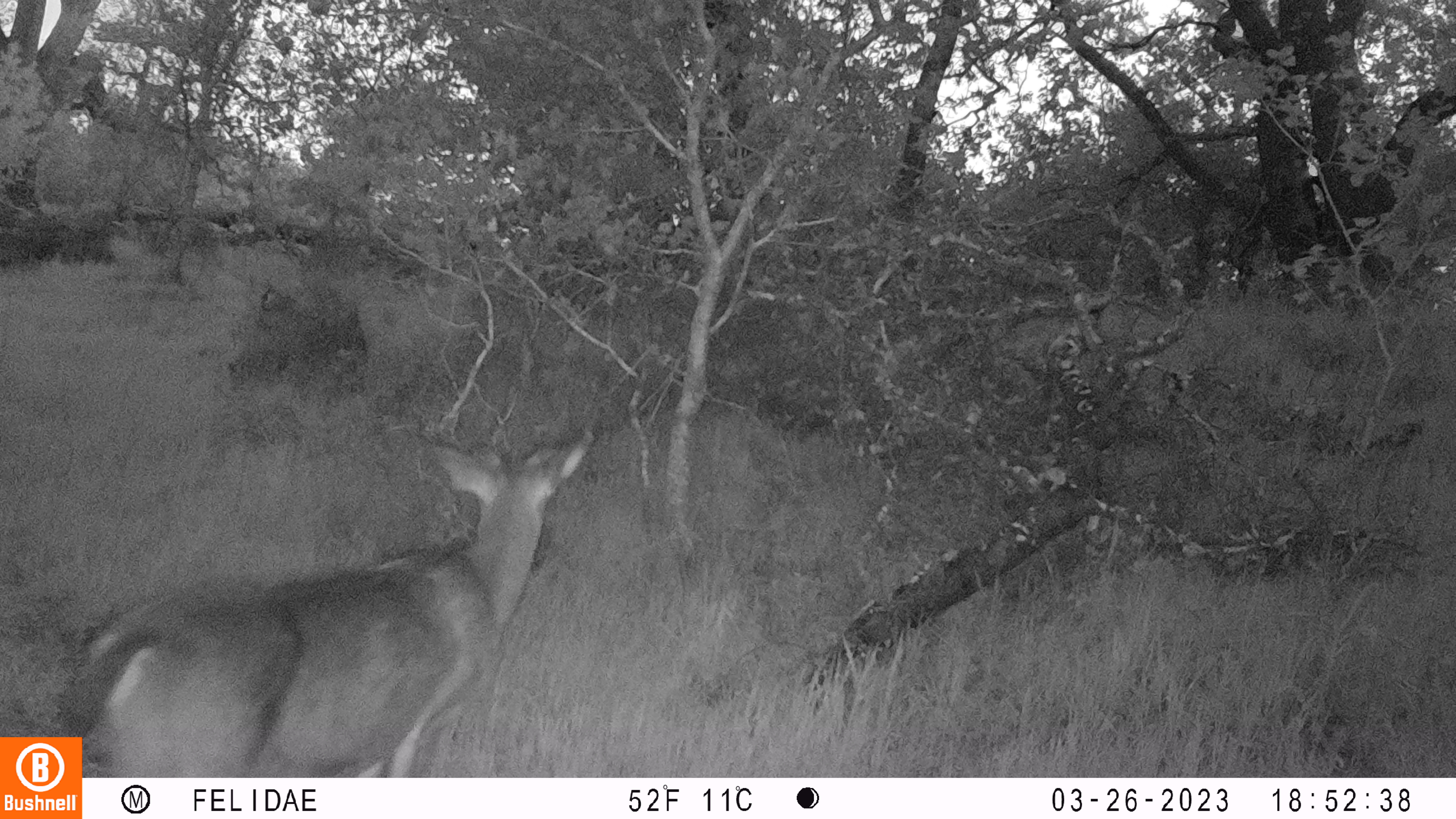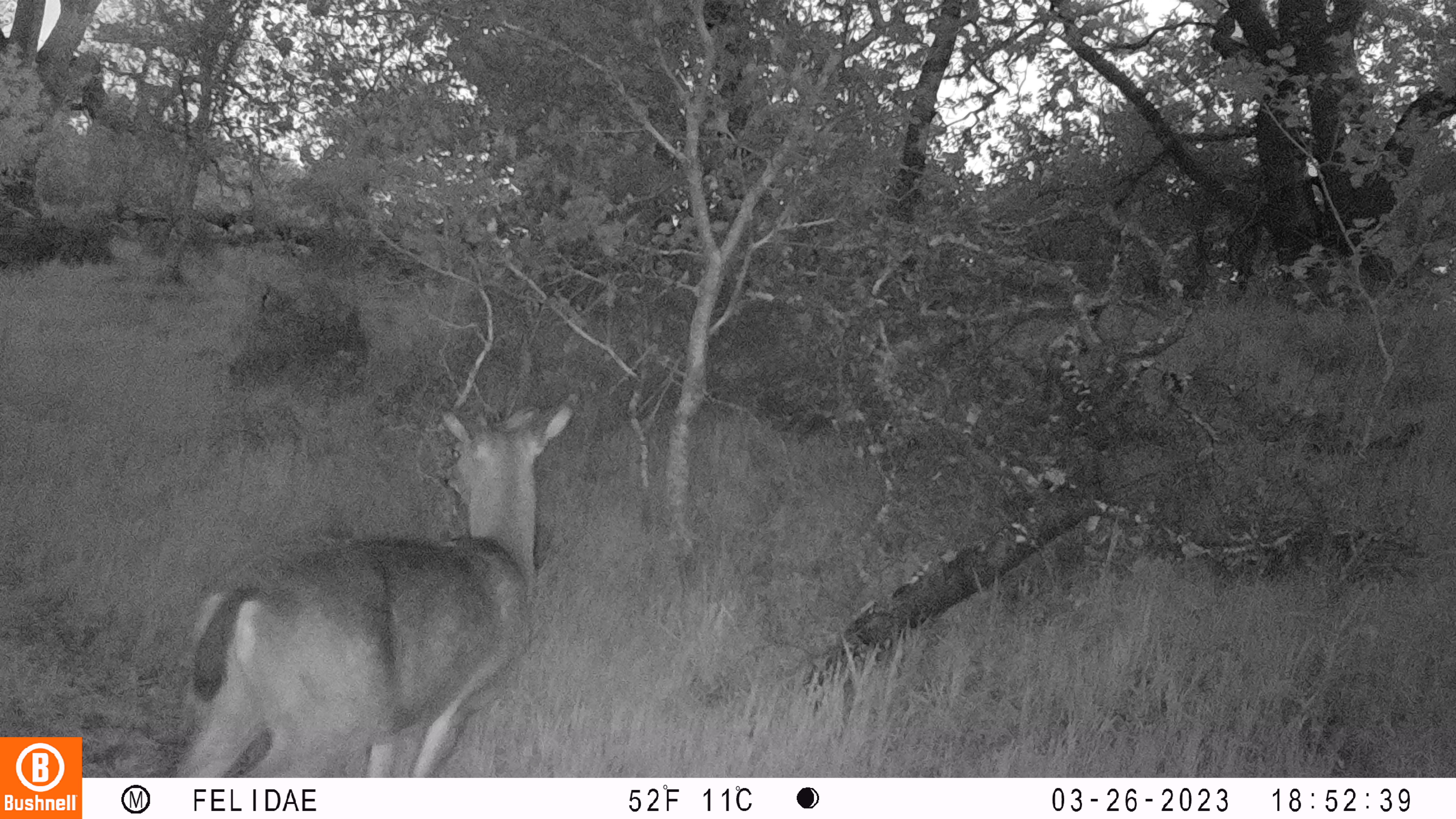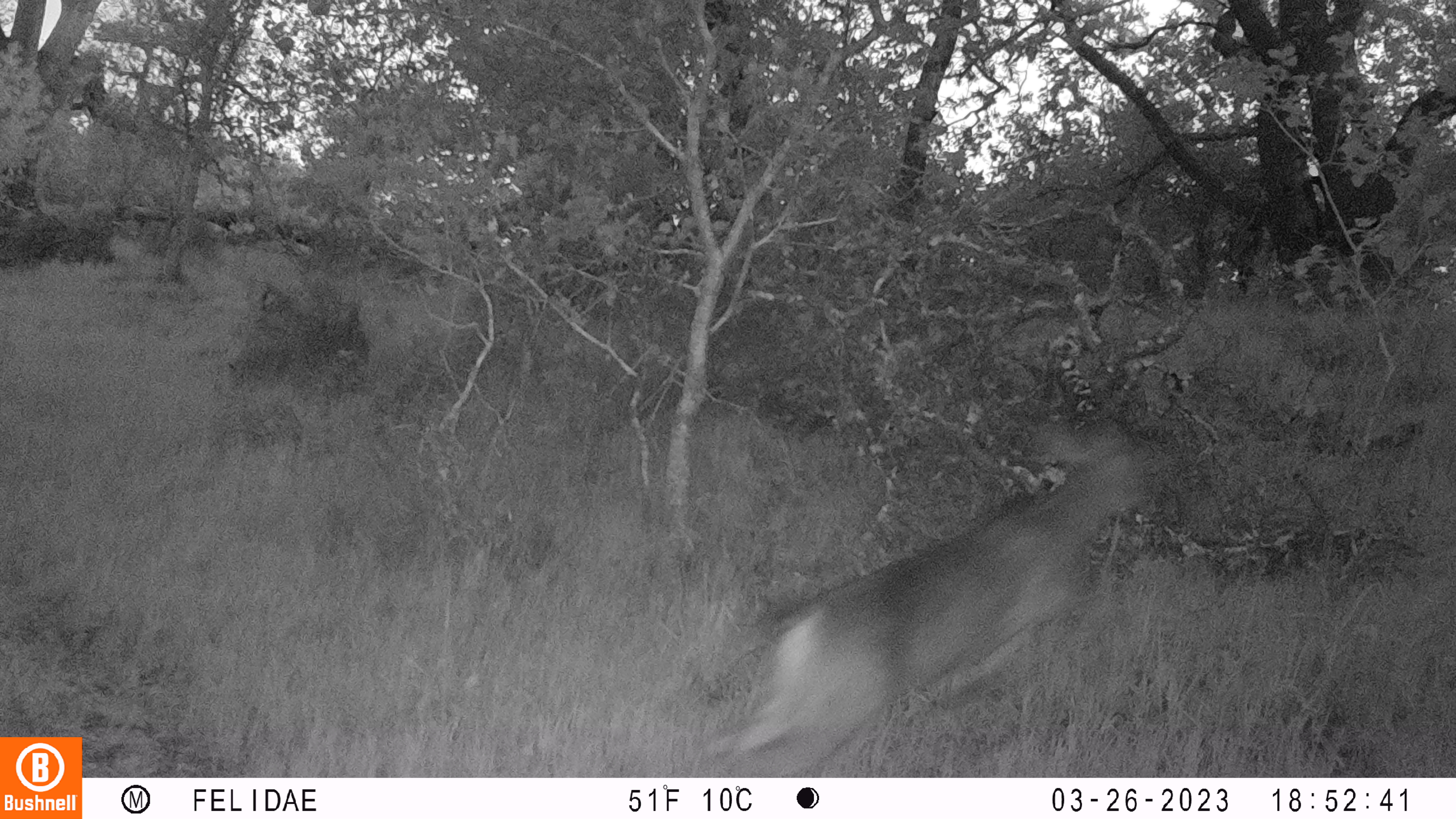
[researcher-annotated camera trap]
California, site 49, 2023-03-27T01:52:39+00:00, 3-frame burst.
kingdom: Animalia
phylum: Chordata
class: Mammalia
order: Artiodactyla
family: Cervidae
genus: Odocoileus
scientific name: Odocoileus hemionus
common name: mule deer